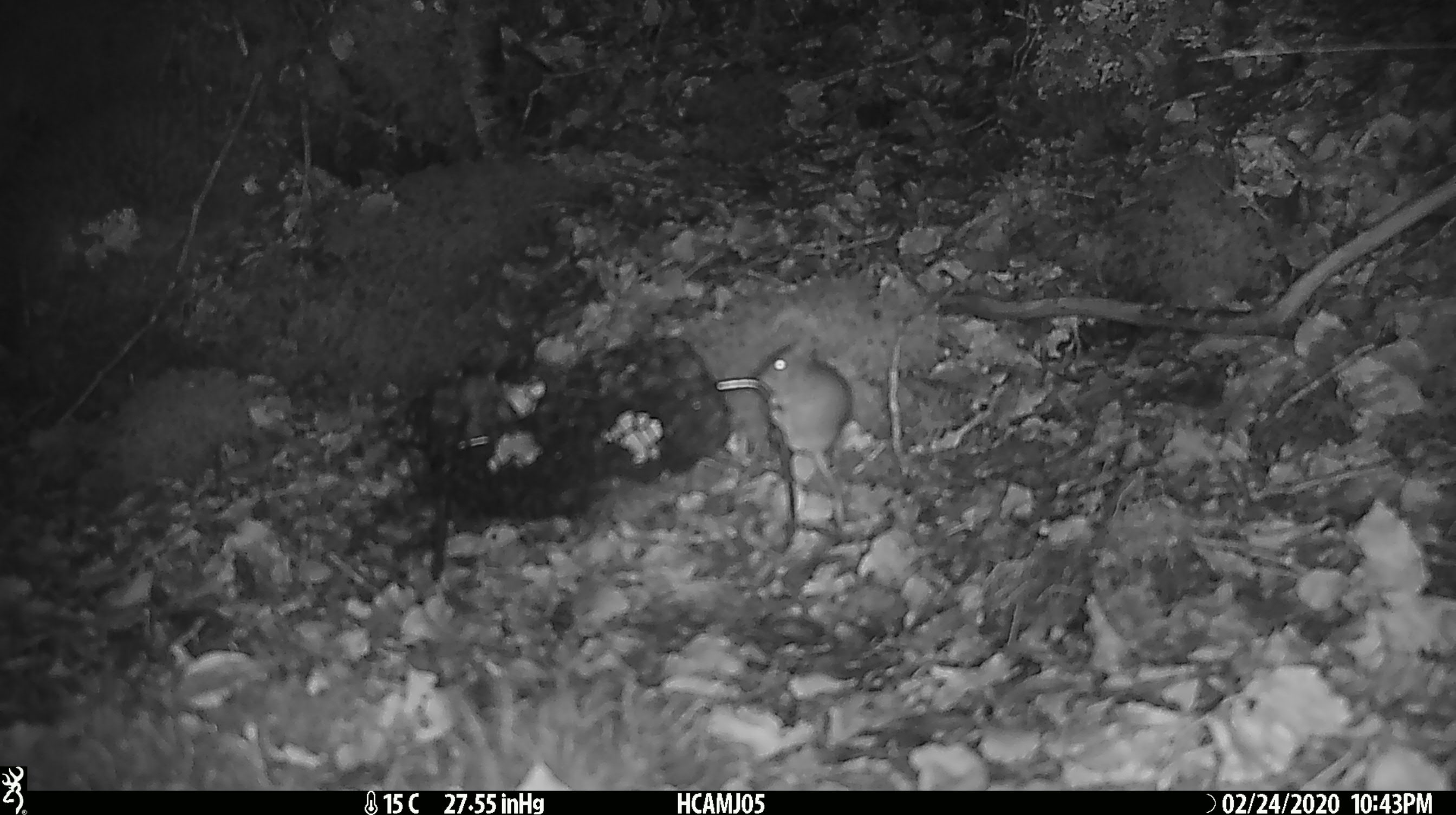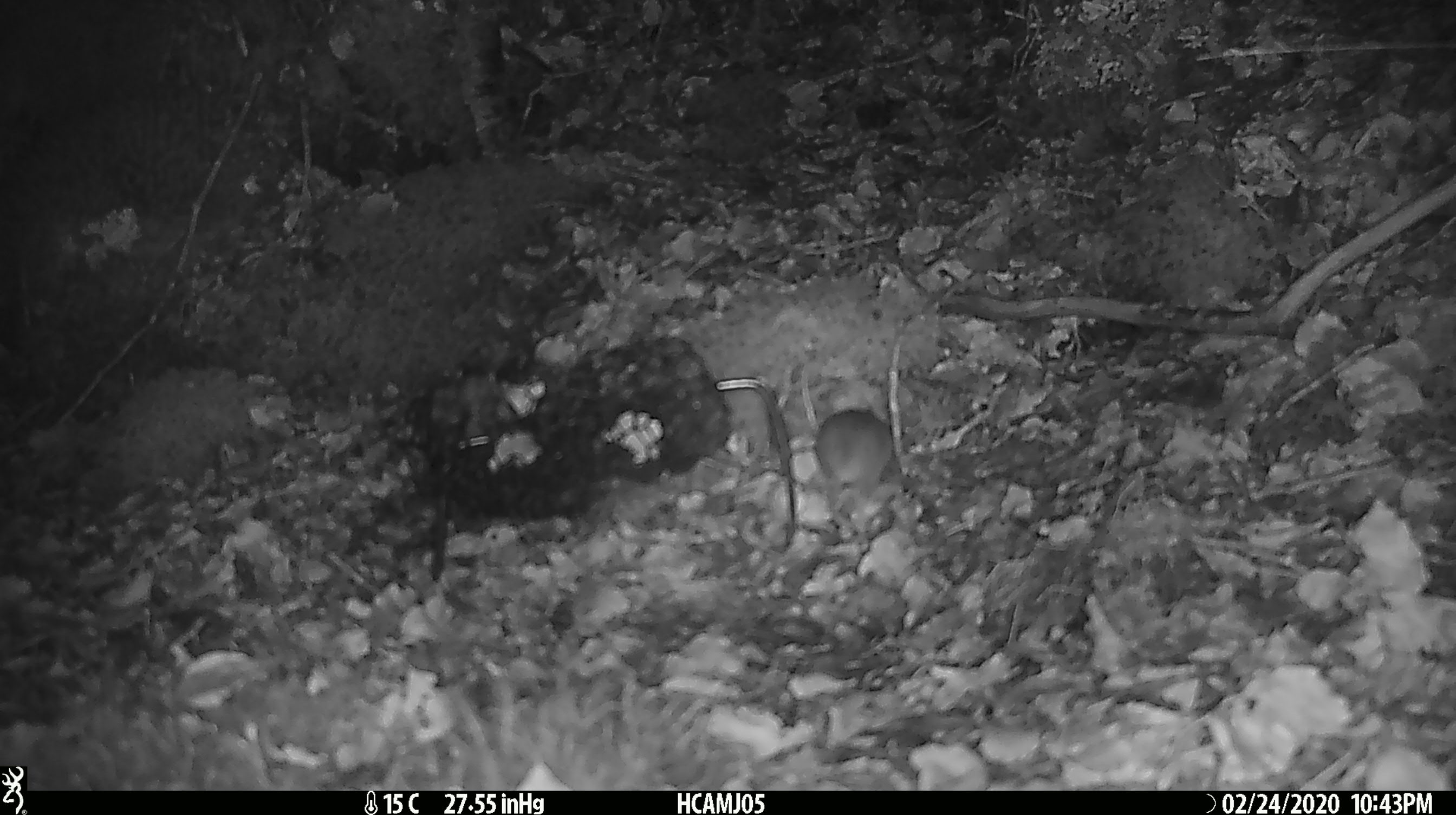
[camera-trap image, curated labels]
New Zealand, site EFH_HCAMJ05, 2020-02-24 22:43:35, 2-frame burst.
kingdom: Animalia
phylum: Chordata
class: Mammalia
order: Rodentia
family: Muridae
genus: Mus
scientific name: Mus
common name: mouse